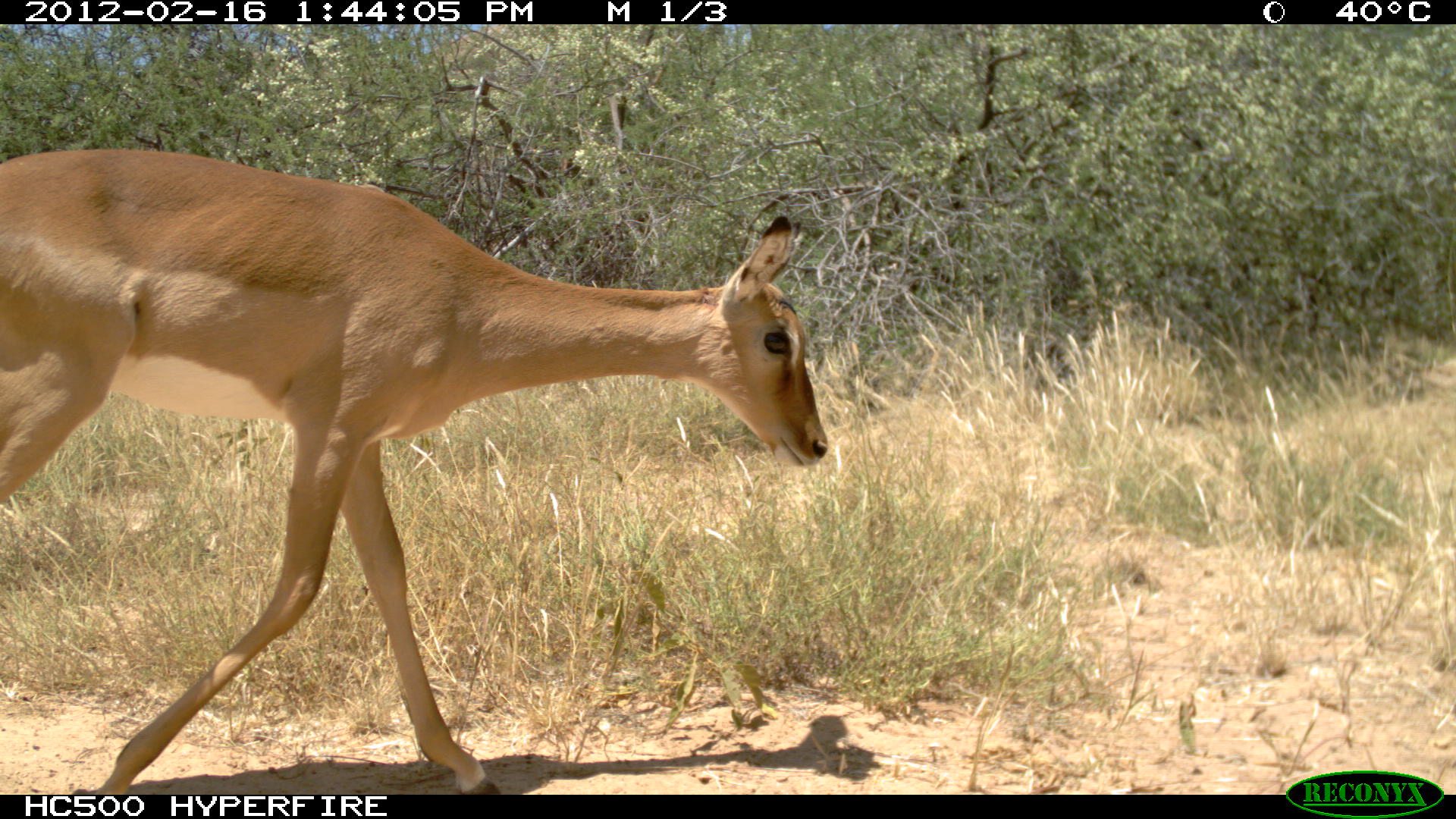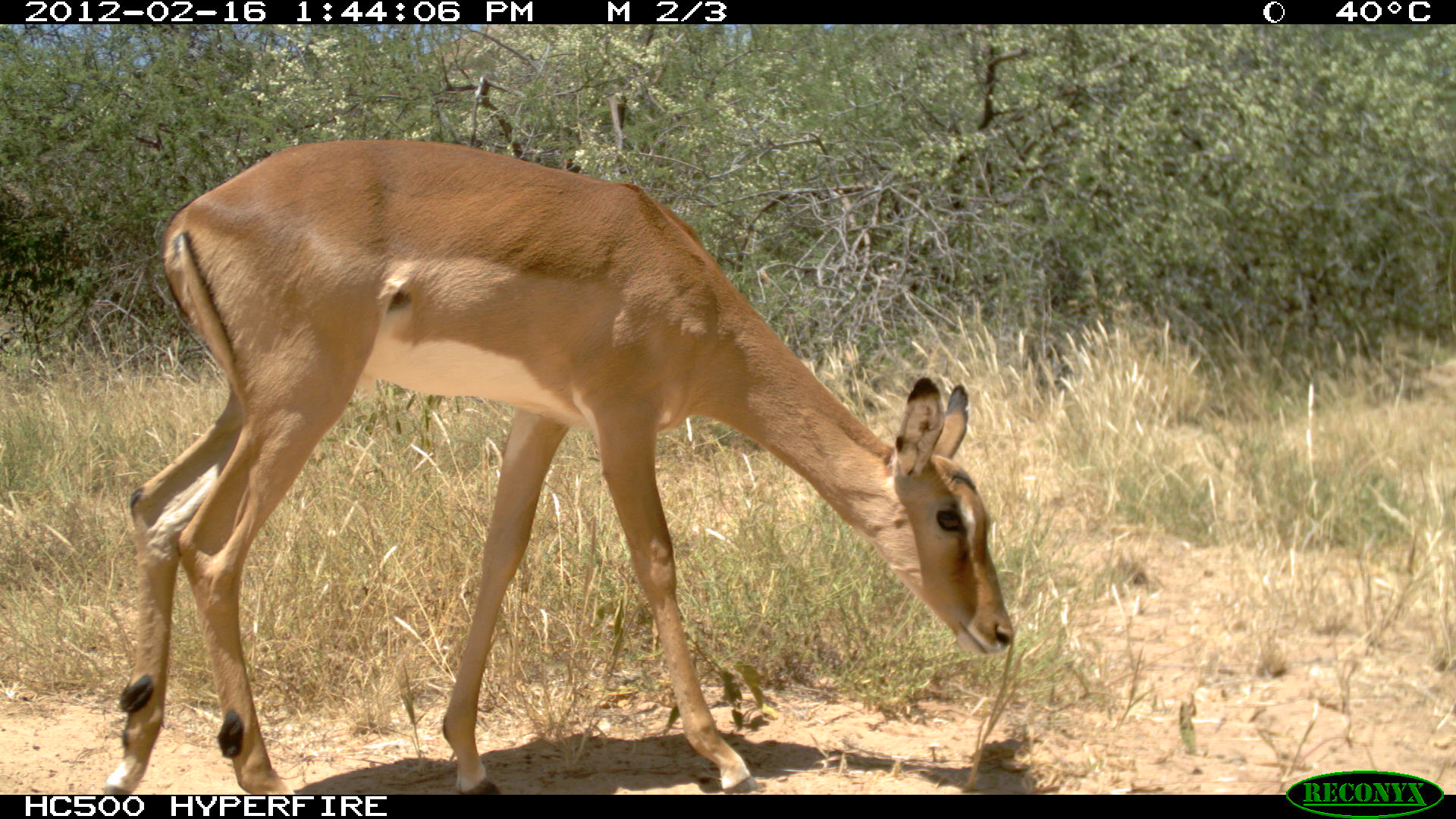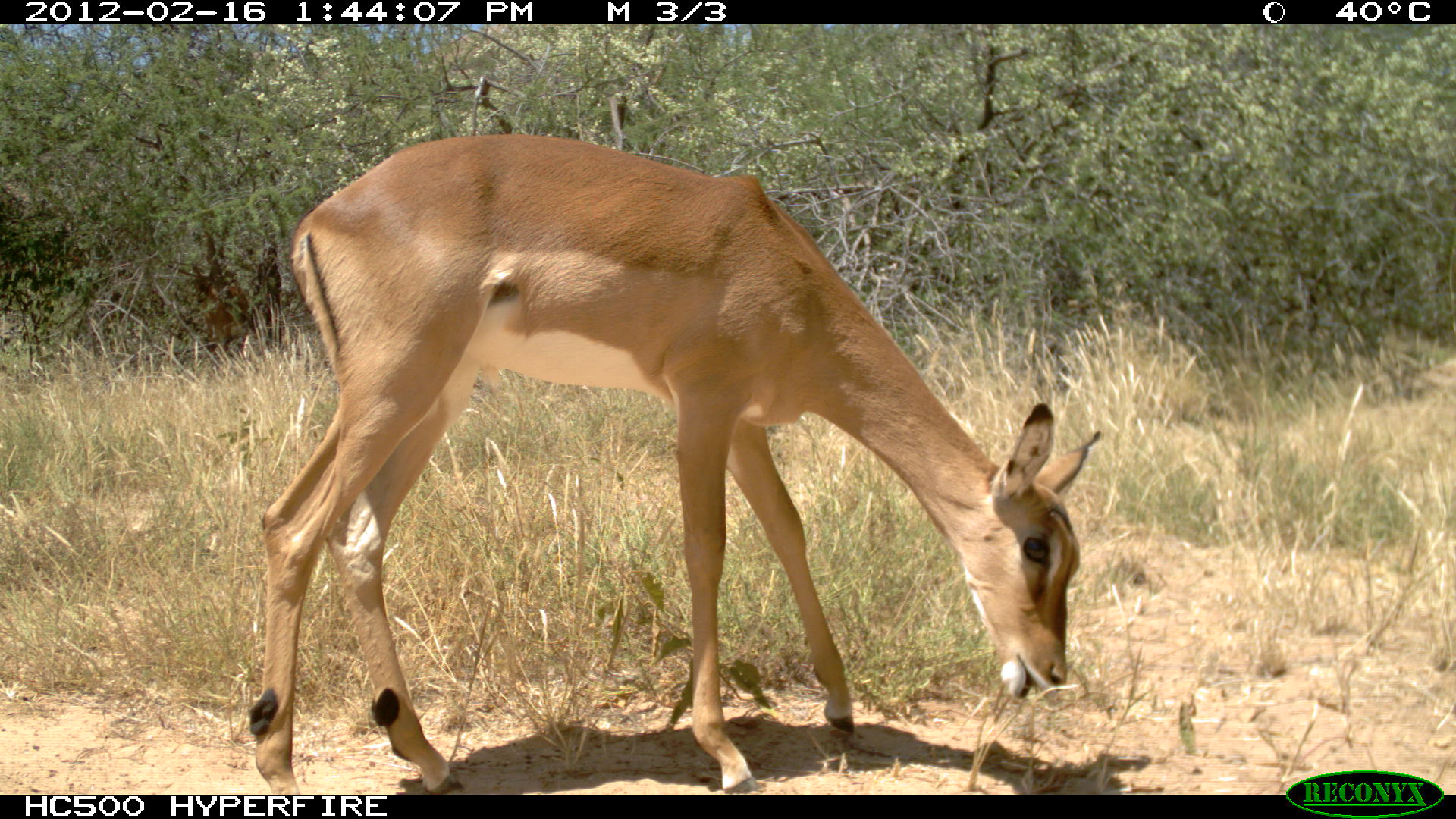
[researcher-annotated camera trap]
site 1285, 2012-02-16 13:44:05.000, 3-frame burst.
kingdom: Animalia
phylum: Chordata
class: Mammalia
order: Artiodactyla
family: Bovidae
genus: Aepyceros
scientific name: Aepyceros melampus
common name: impala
Aepyceros melampus (impala), count 1.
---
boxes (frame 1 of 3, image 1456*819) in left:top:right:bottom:
aepyceros melampus: 0:148:825:795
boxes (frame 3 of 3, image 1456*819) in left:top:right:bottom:
aepyceros melampus: 243:130:1103:792; 193:262:249:362